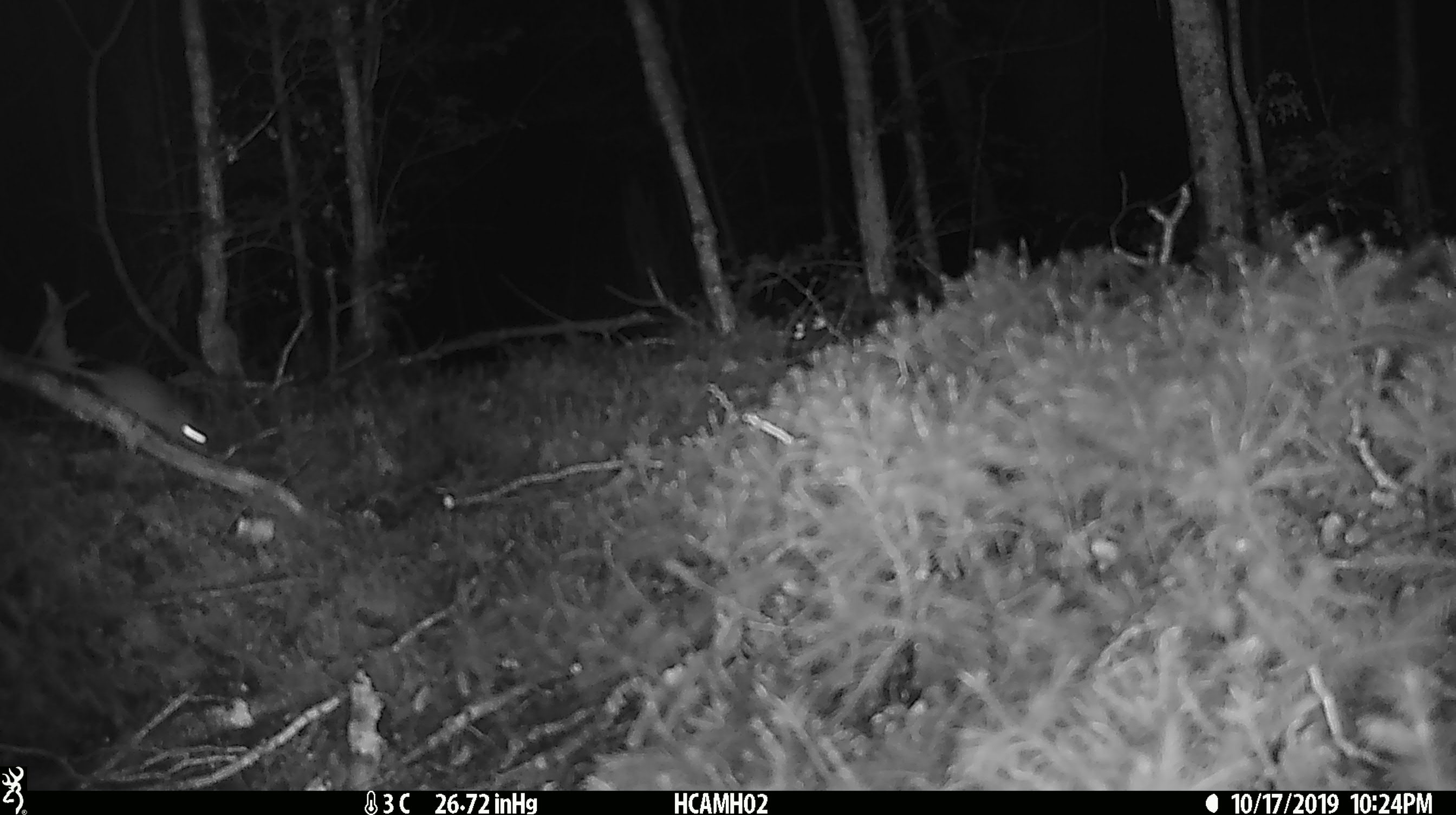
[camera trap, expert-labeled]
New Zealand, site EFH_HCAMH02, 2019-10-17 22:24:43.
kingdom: Animalia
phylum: Chordata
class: Mammalia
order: Rodentia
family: Muridae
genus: Mus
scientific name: Mus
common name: mouse